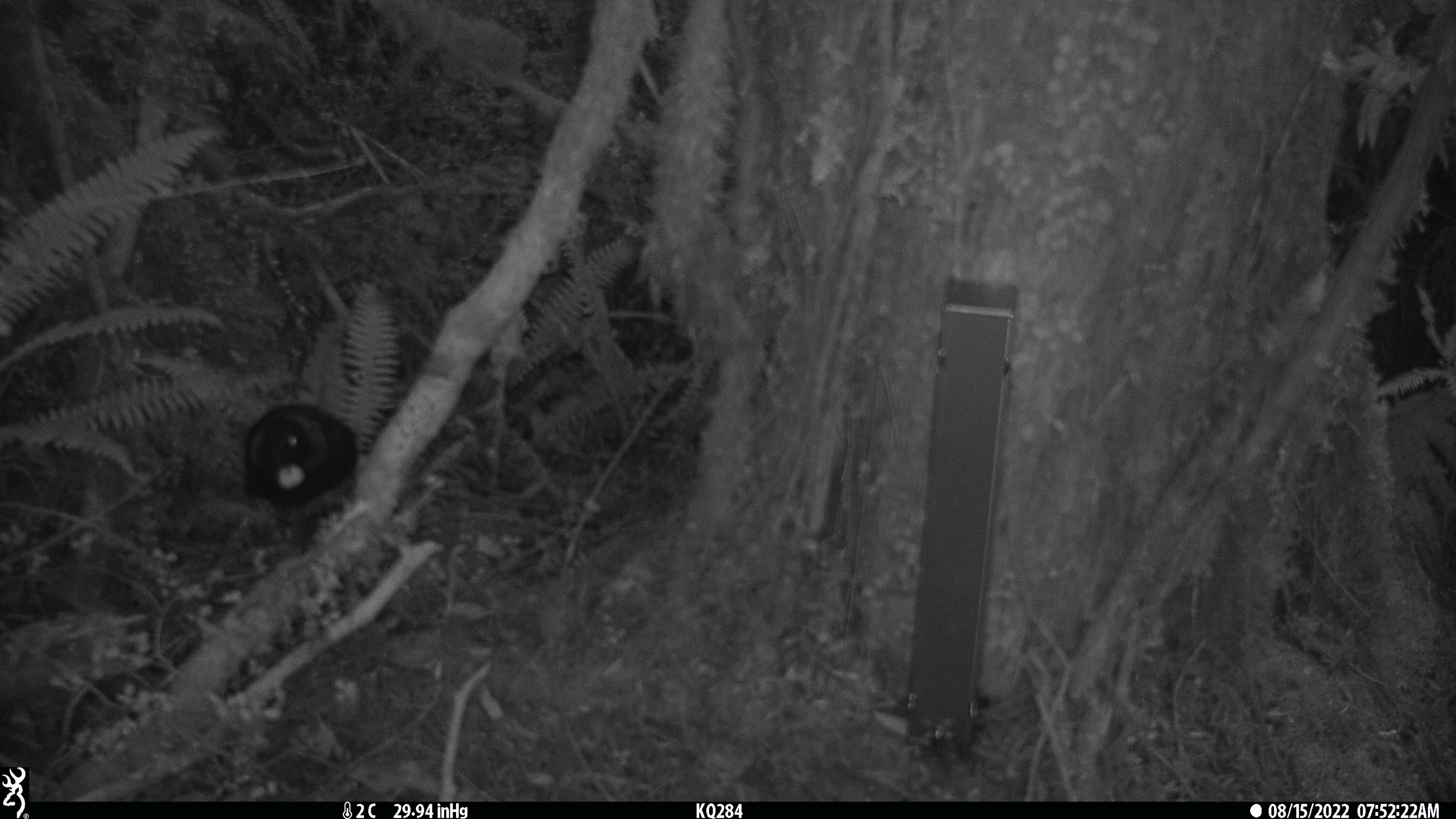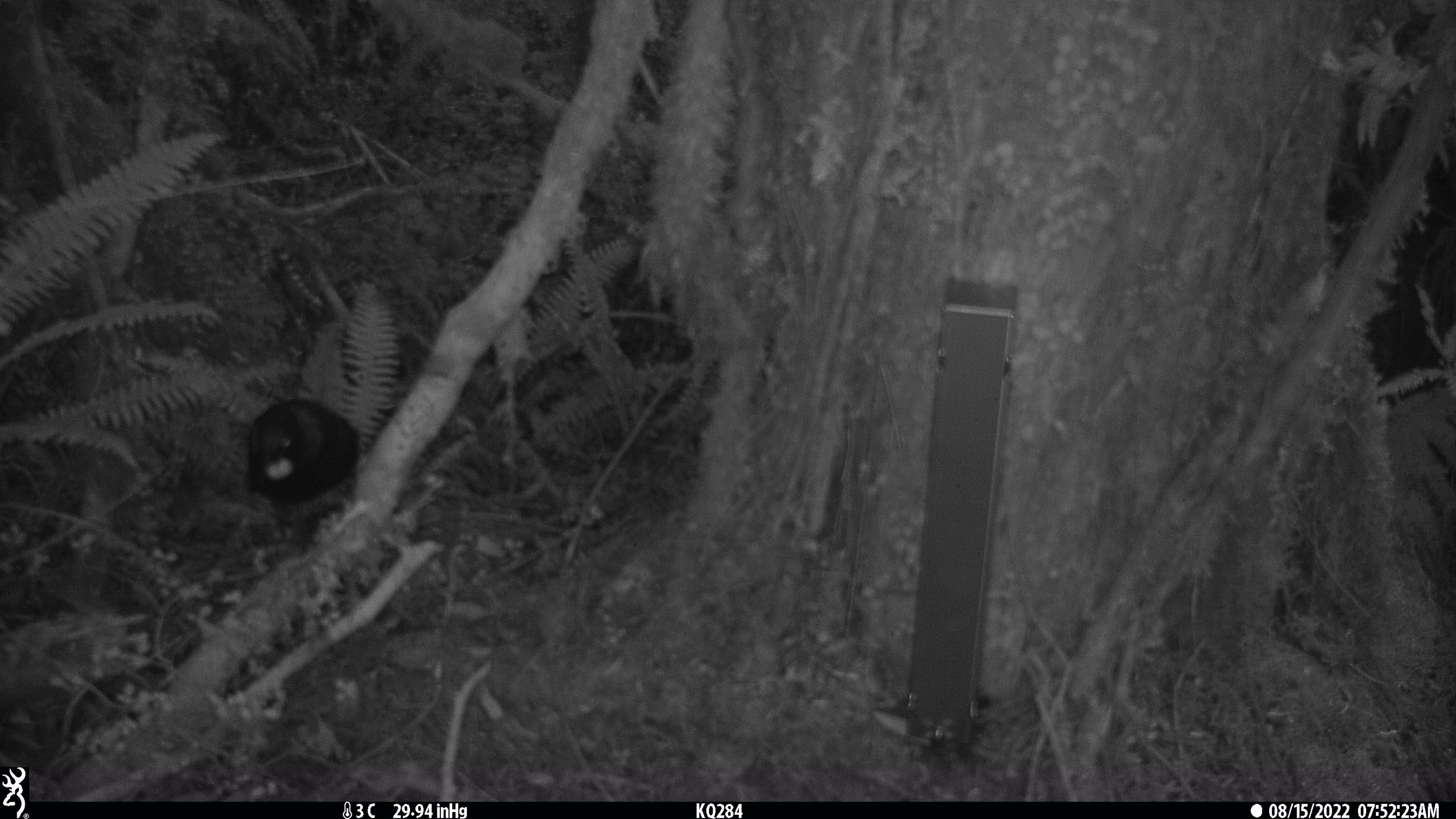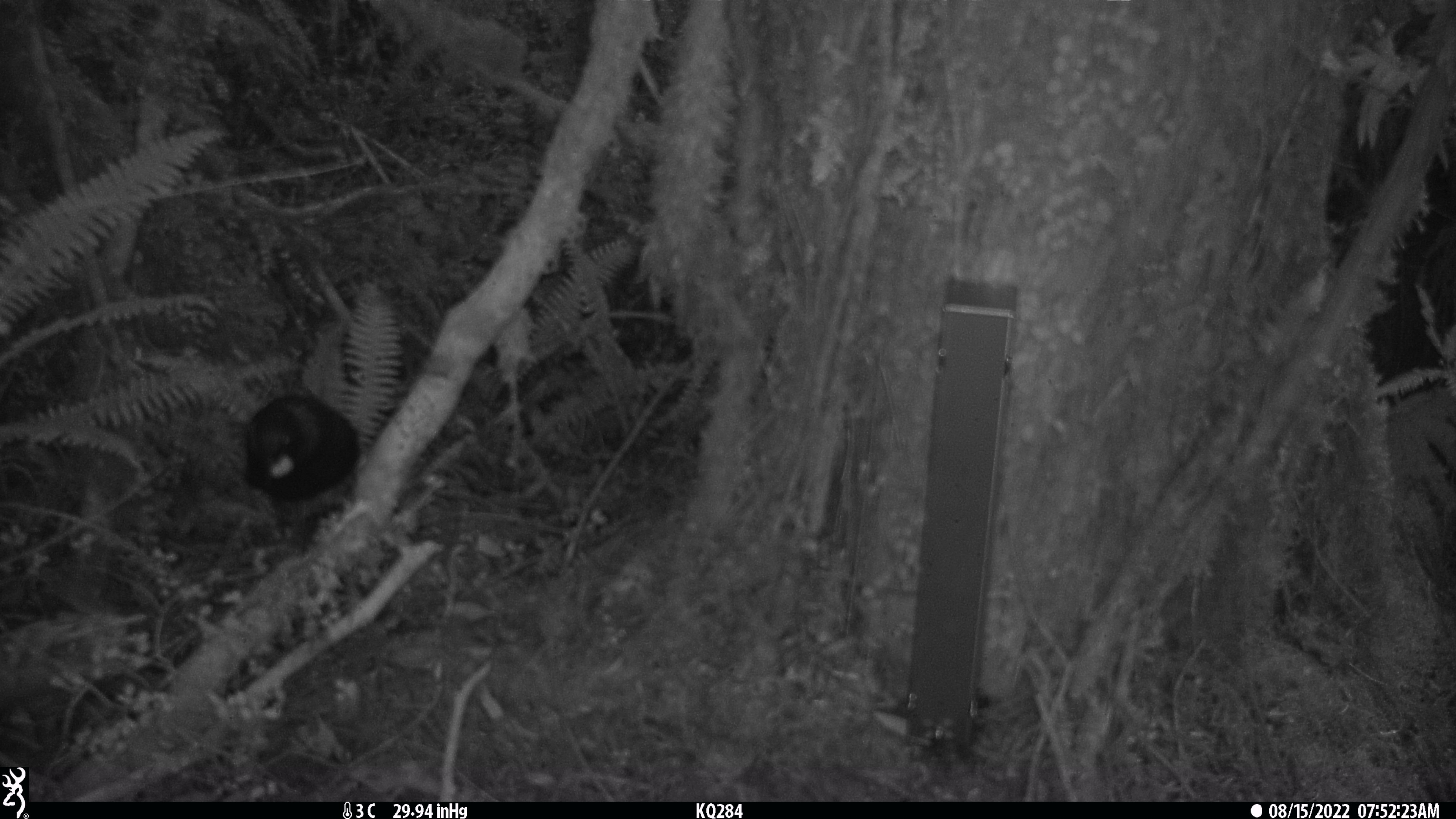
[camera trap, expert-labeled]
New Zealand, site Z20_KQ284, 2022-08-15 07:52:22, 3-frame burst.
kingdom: Animalia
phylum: Chordata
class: Aves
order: Passeriformes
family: Meliphagidae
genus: Prosthemadera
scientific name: Prosthemadera novaeseelandiae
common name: tui